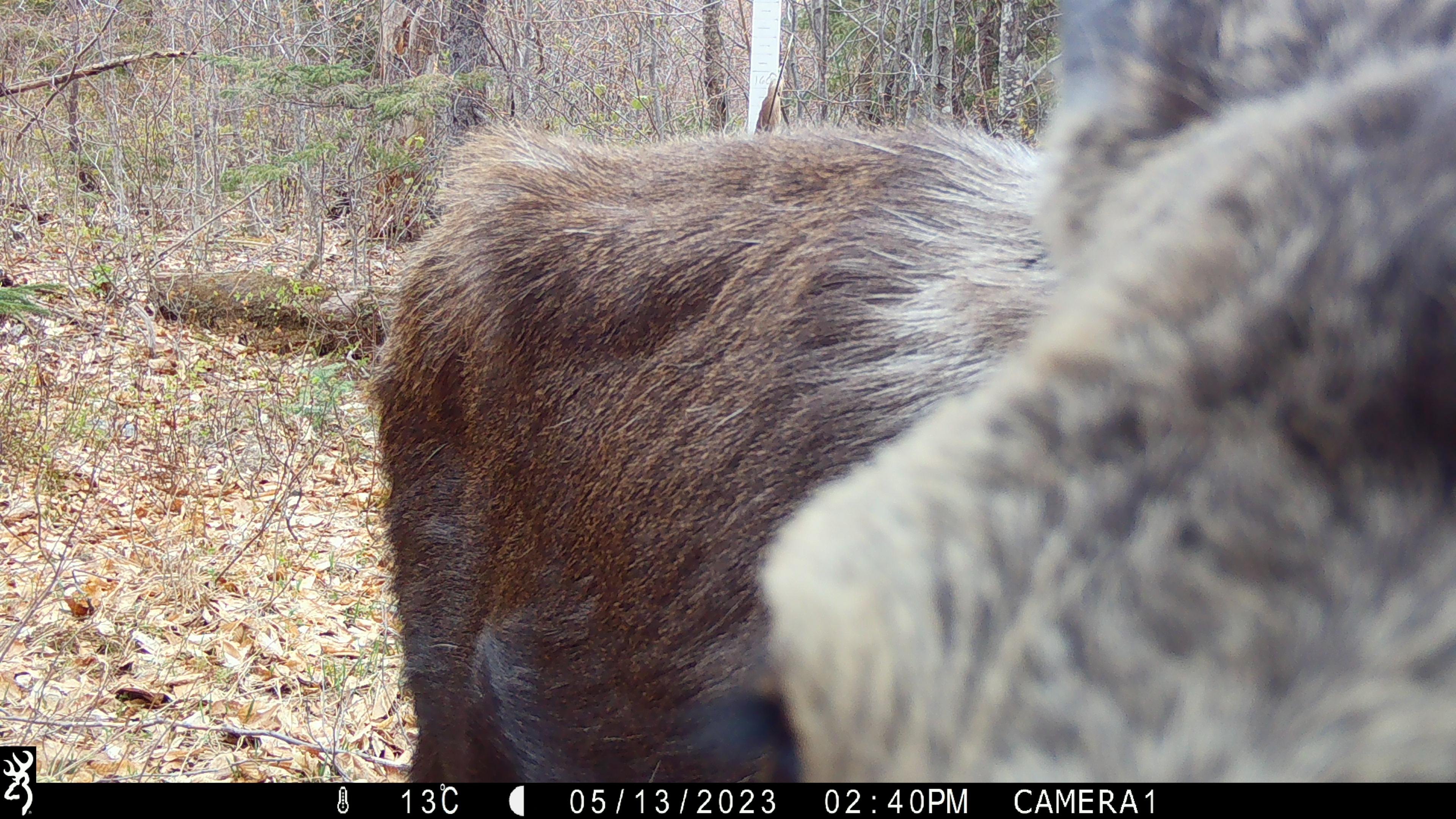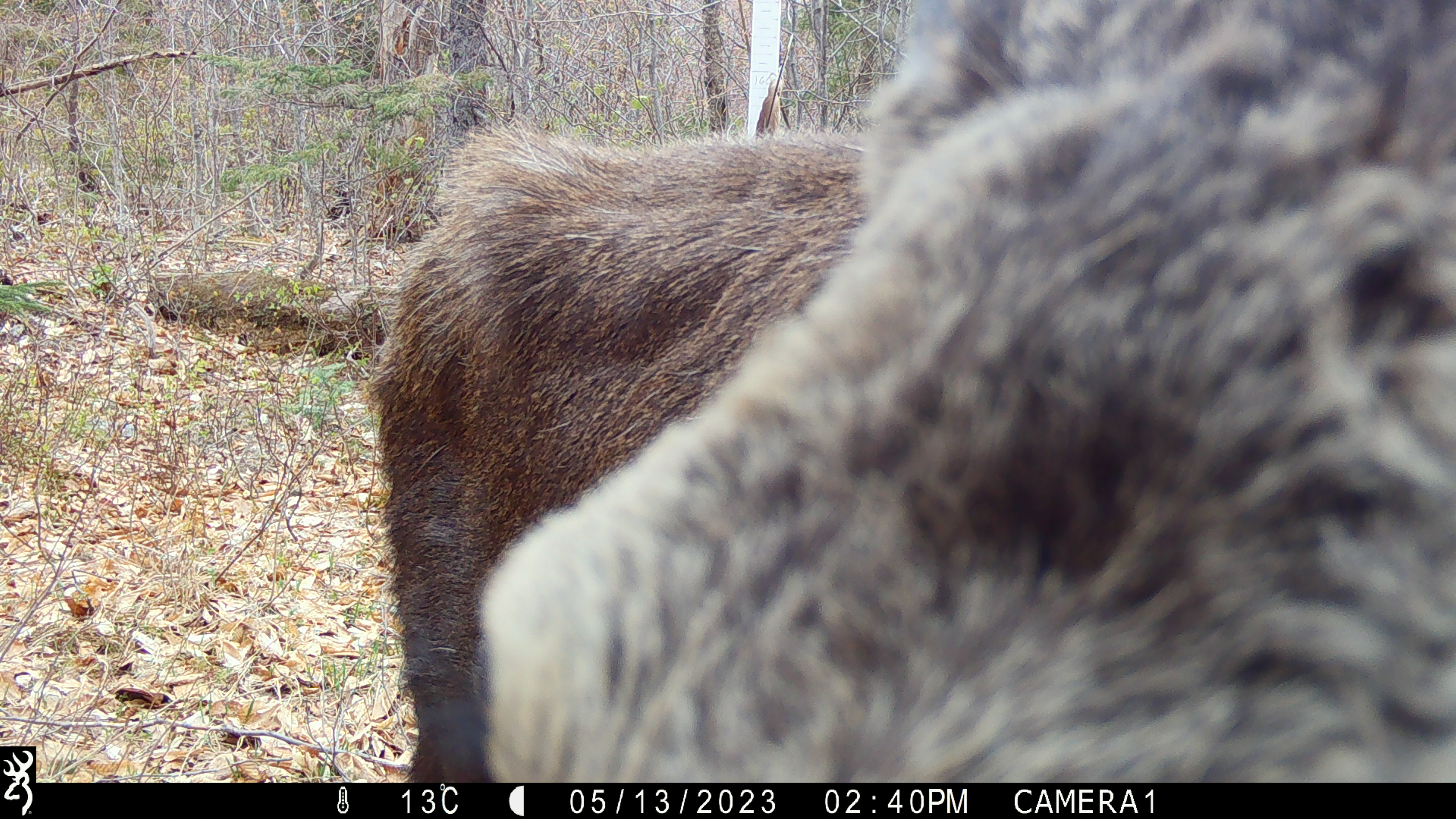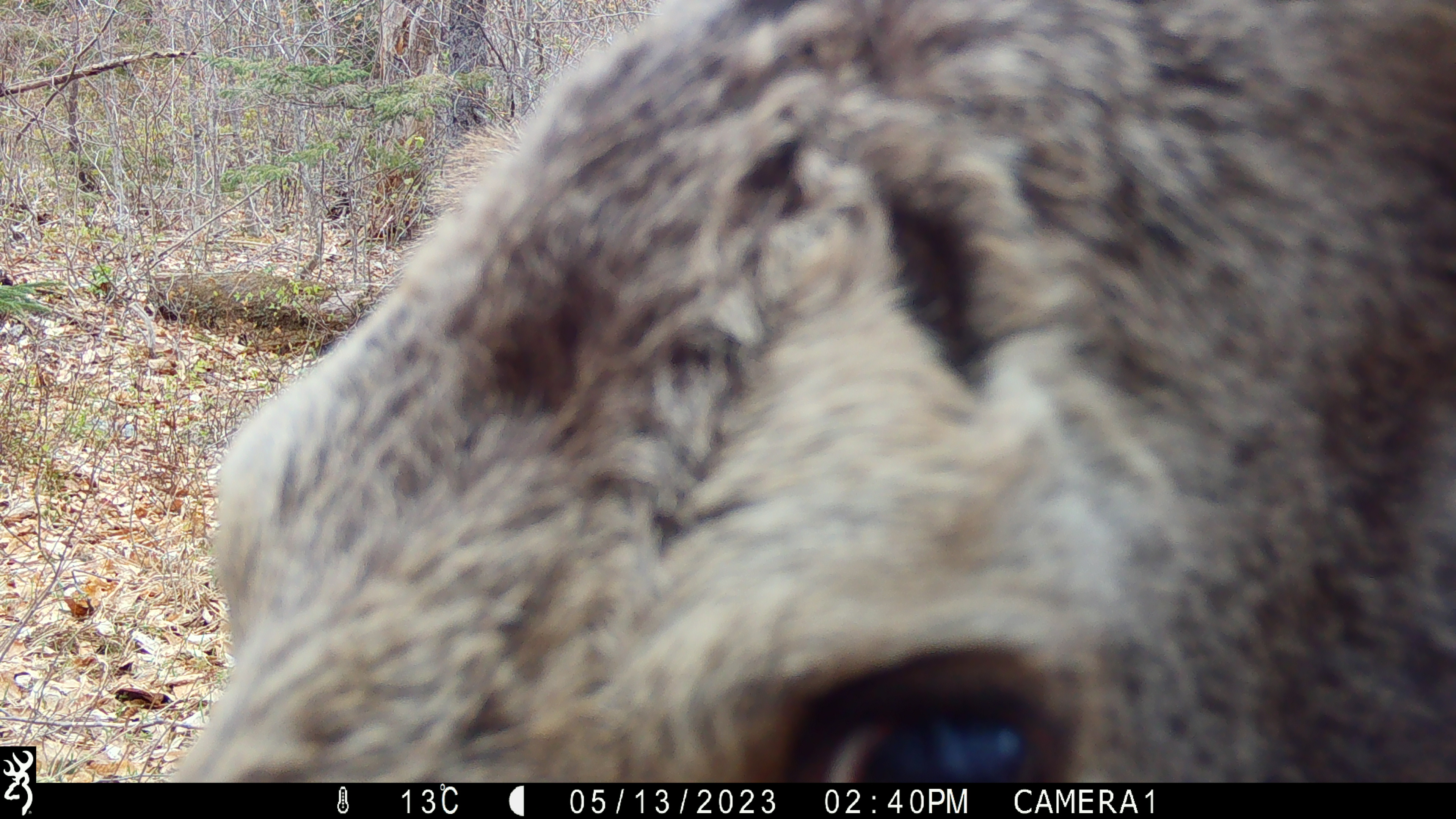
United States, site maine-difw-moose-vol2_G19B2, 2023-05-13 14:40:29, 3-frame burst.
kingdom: Animalia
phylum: Chordata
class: Mammalia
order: Artiodactyla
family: Cervidae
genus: Alces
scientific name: Alces alces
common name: moose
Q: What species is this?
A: Moose (Alces alces).